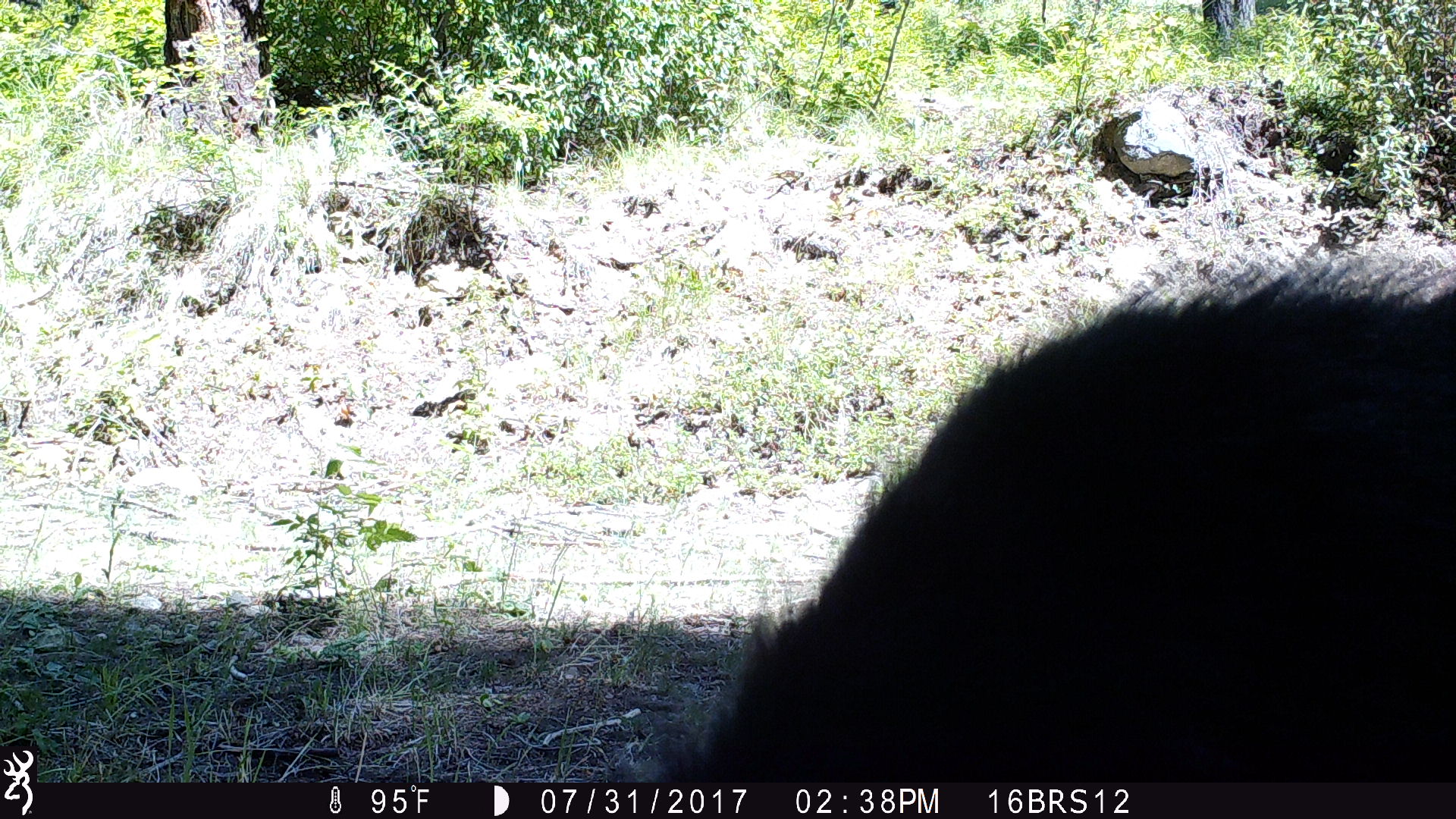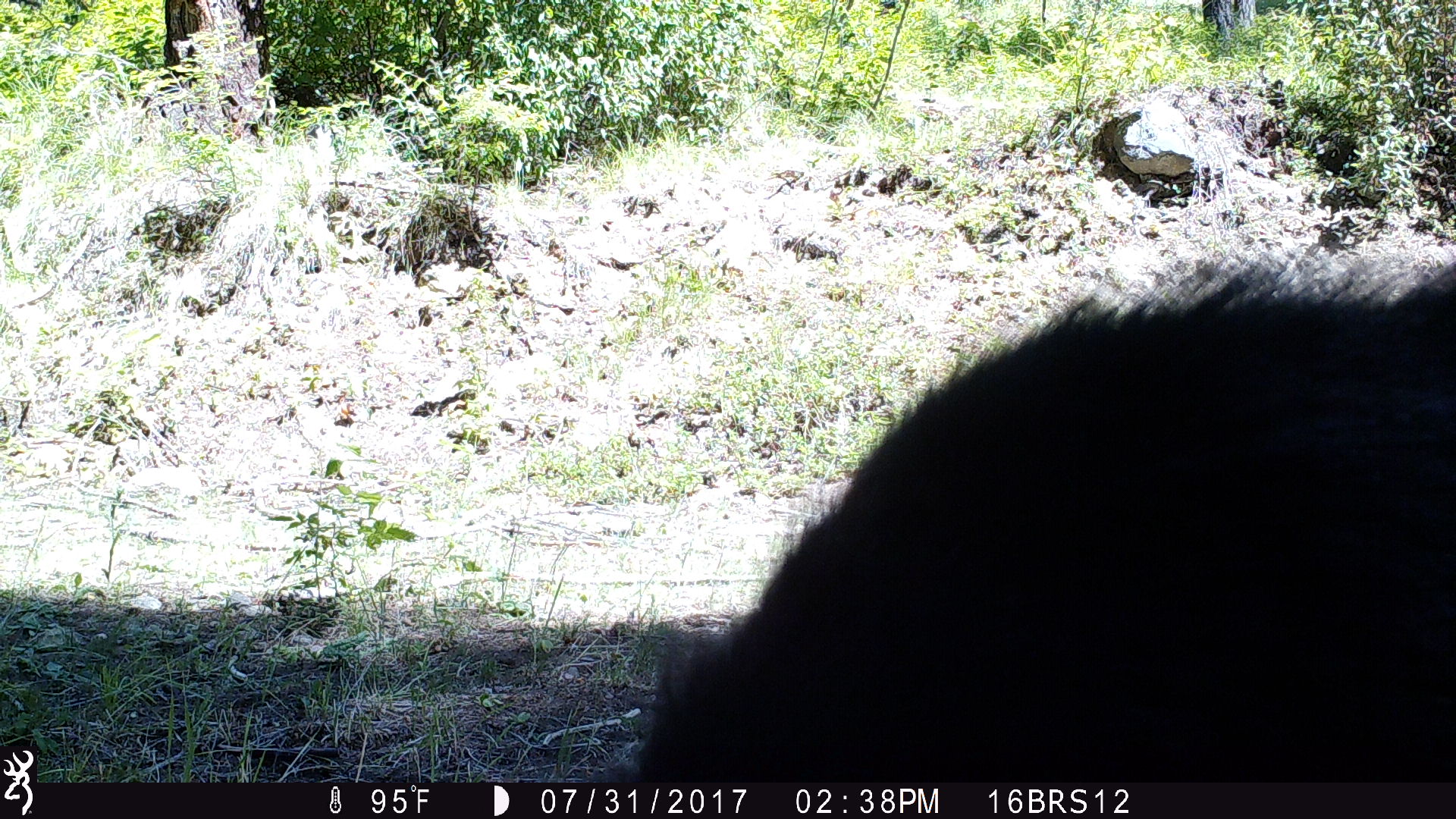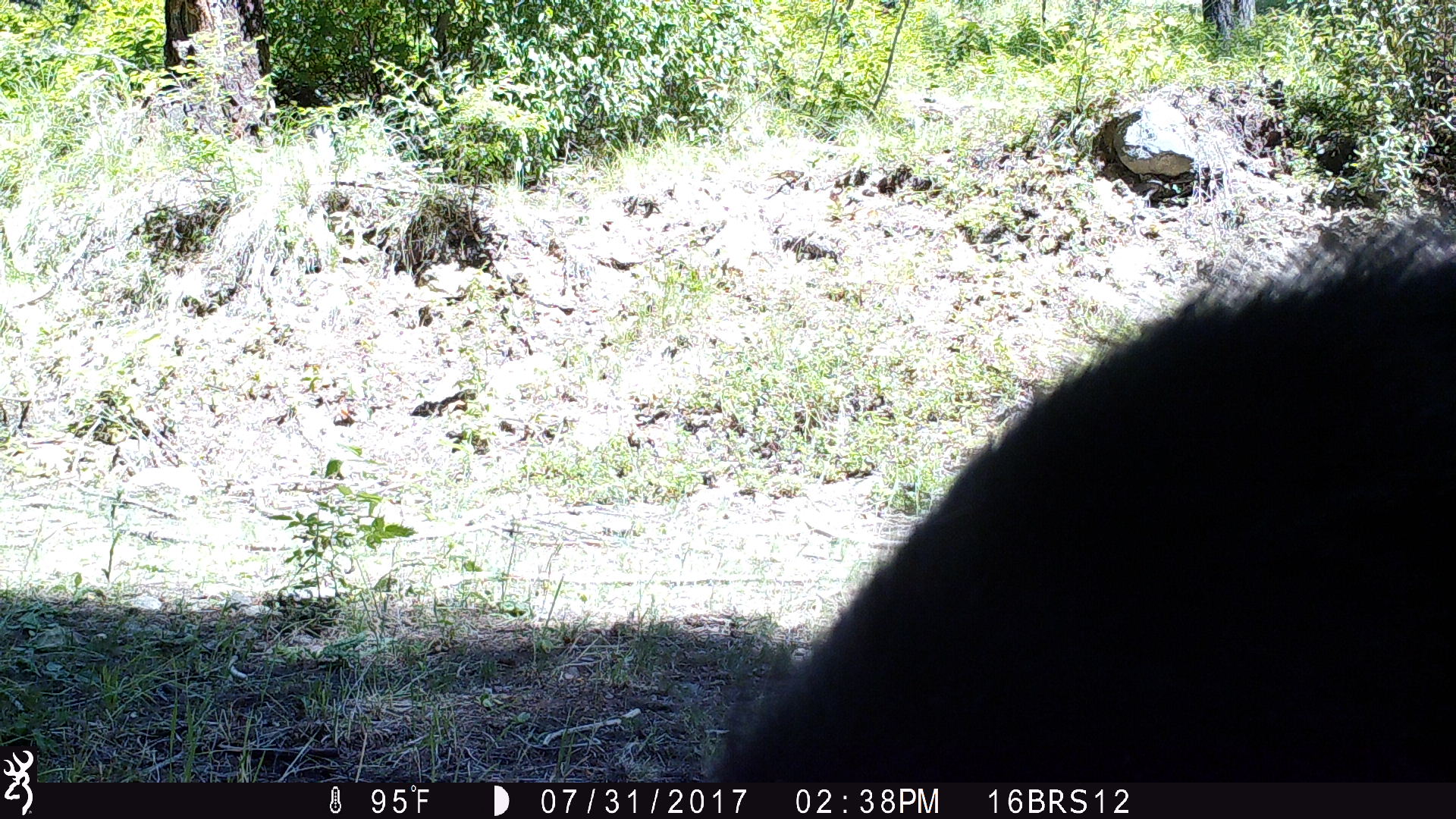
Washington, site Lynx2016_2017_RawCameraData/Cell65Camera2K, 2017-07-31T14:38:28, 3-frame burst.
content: unidentified animal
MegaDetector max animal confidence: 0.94